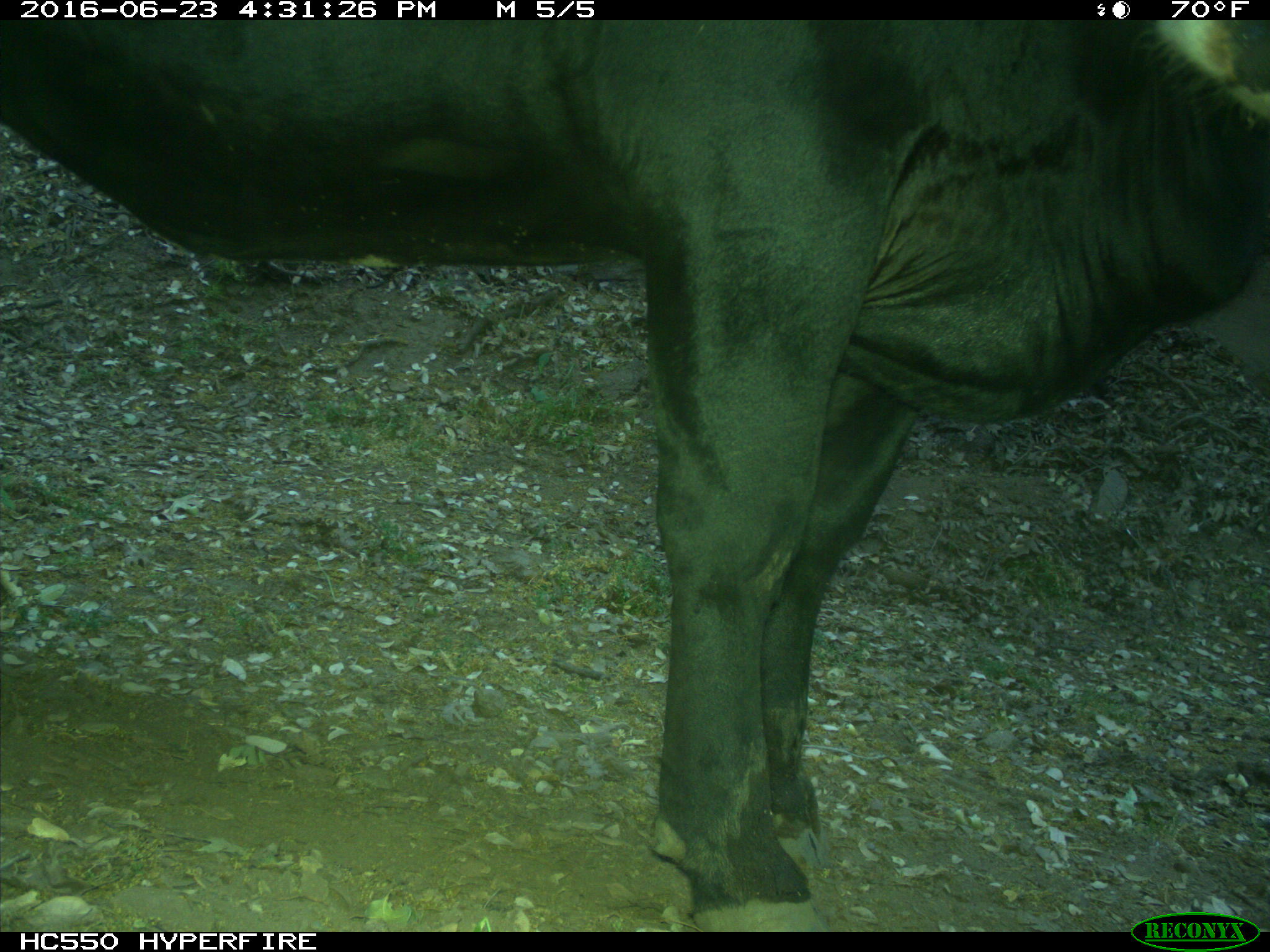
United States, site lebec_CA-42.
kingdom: Animalia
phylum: Chordata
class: Mammalia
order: Artiodactyla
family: Bovidae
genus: Bos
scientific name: Bos taurus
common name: domestic cow